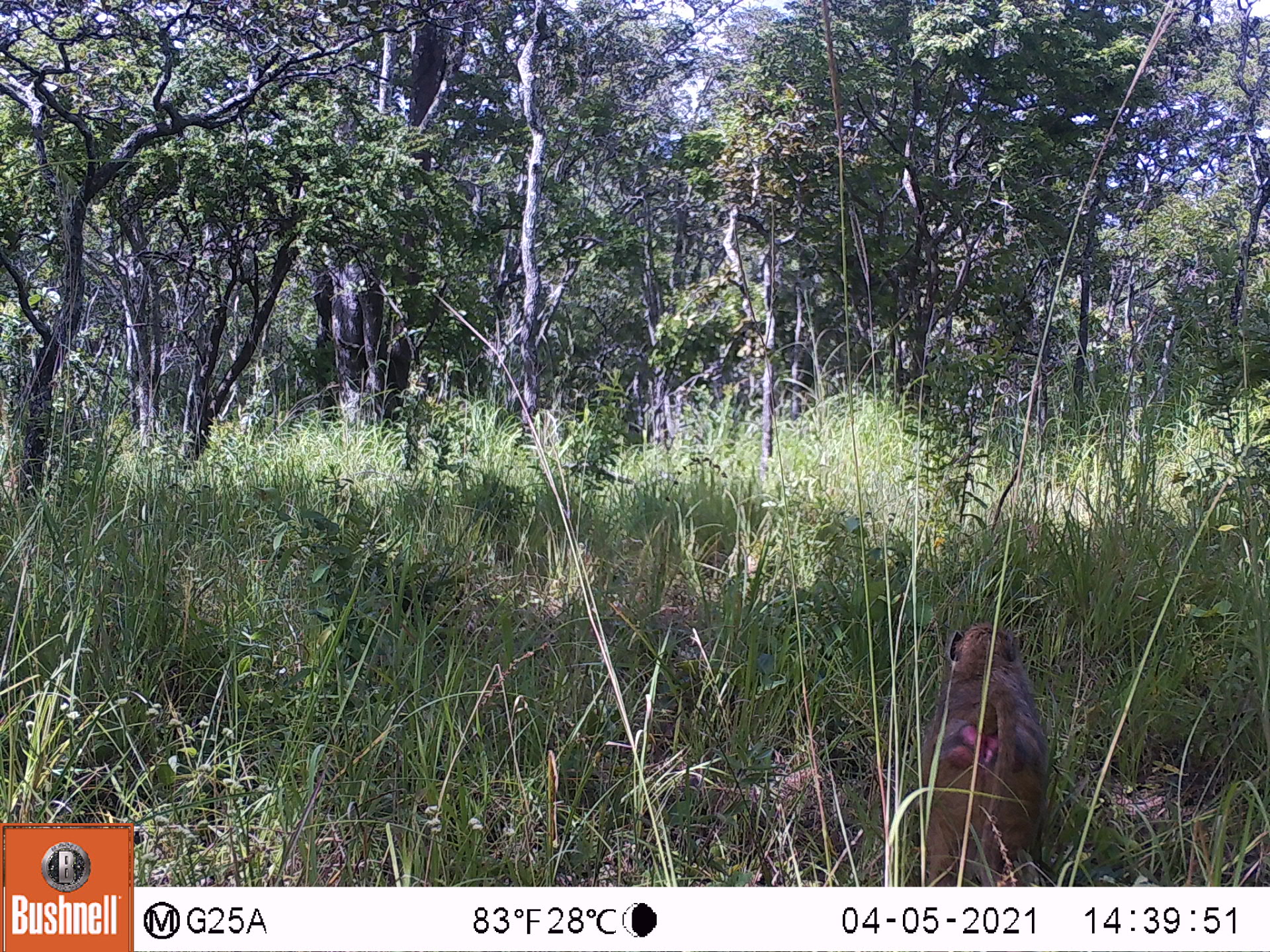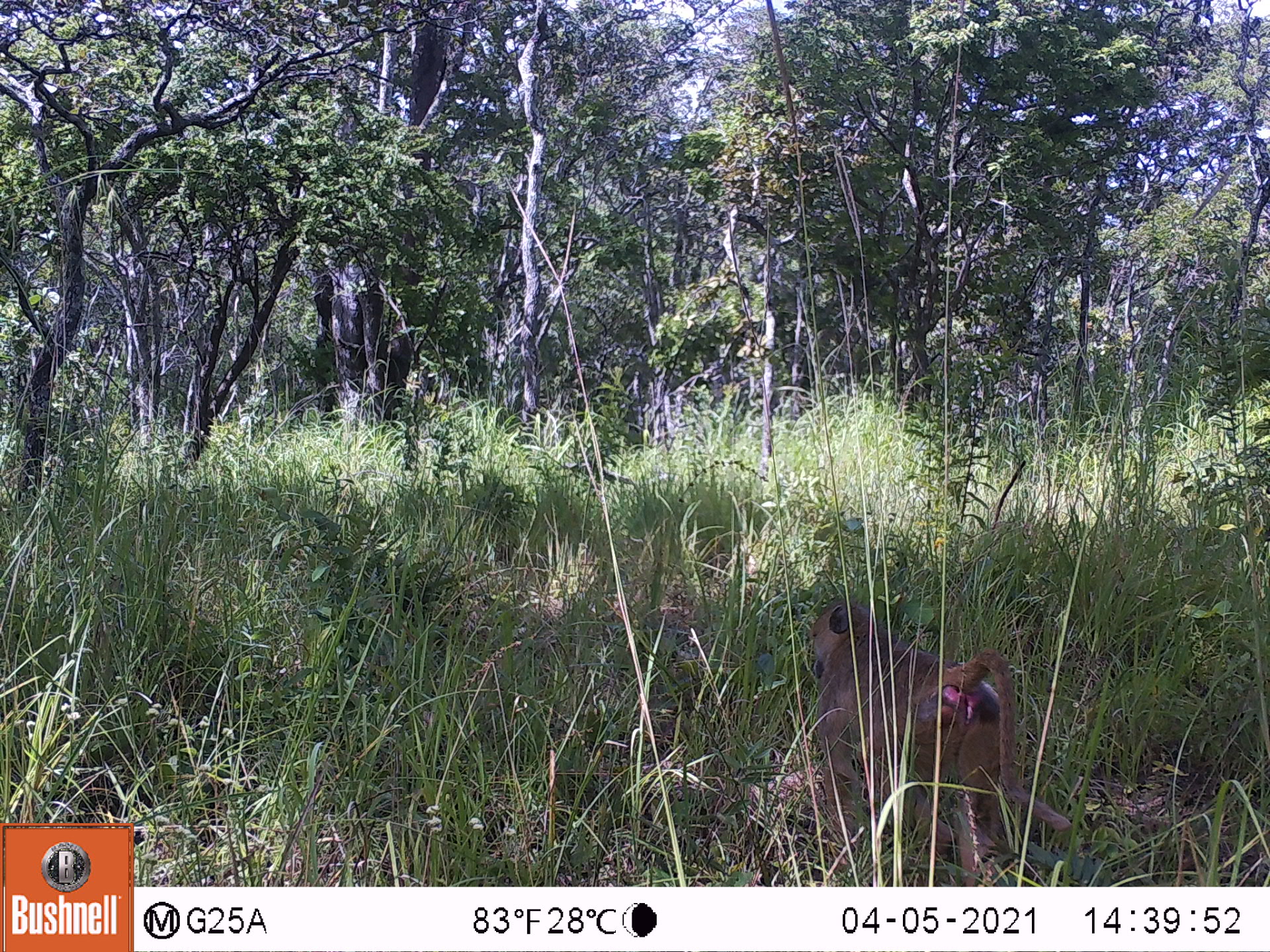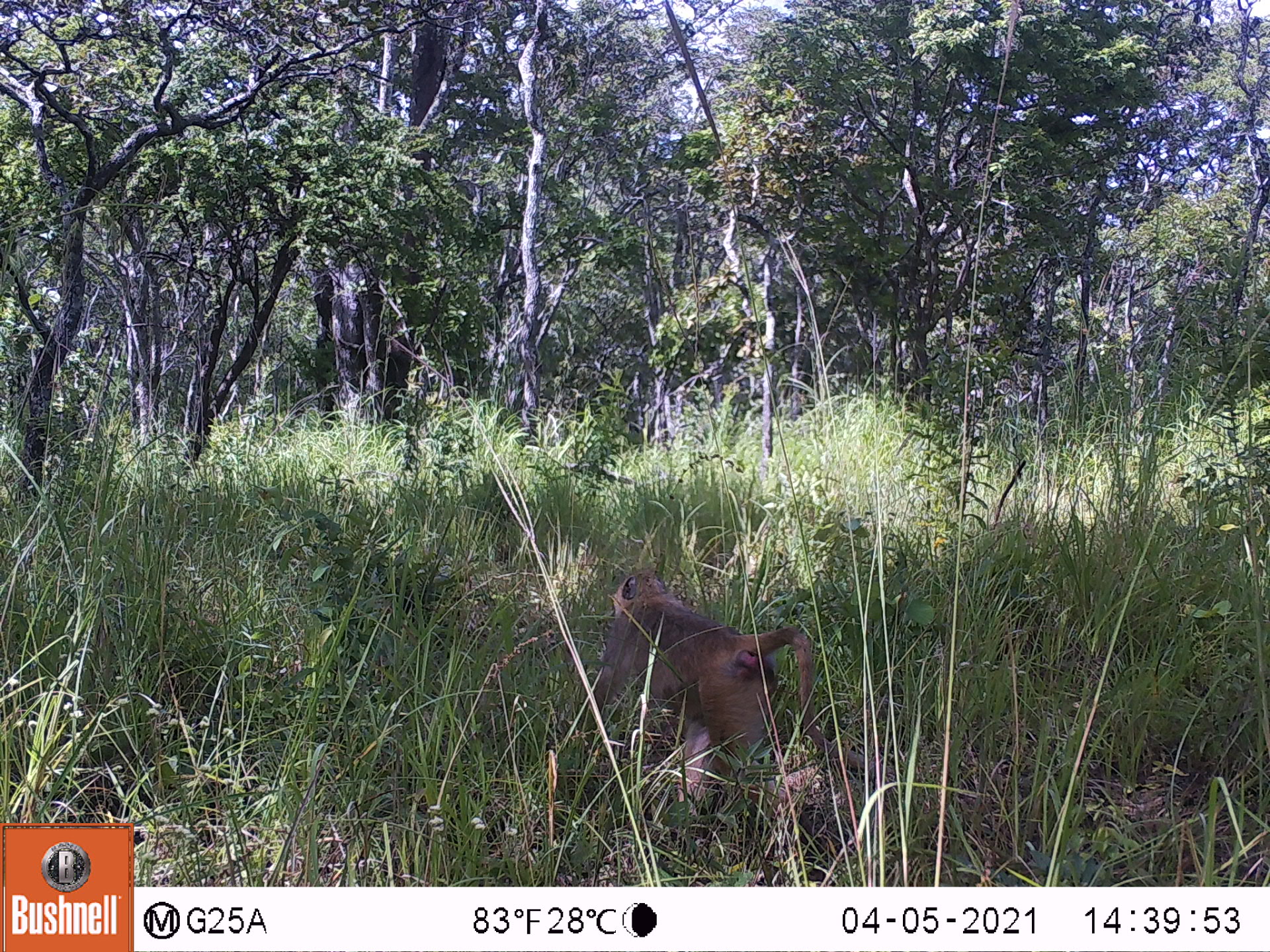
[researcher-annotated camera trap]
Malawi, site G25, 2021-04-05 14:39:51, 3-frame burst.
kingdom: Animalia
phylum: Chordata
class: Mammalia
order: Primates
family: Cercopithecidae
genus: Papio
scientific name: Papio cynocephalus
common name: yellow baboon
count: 1